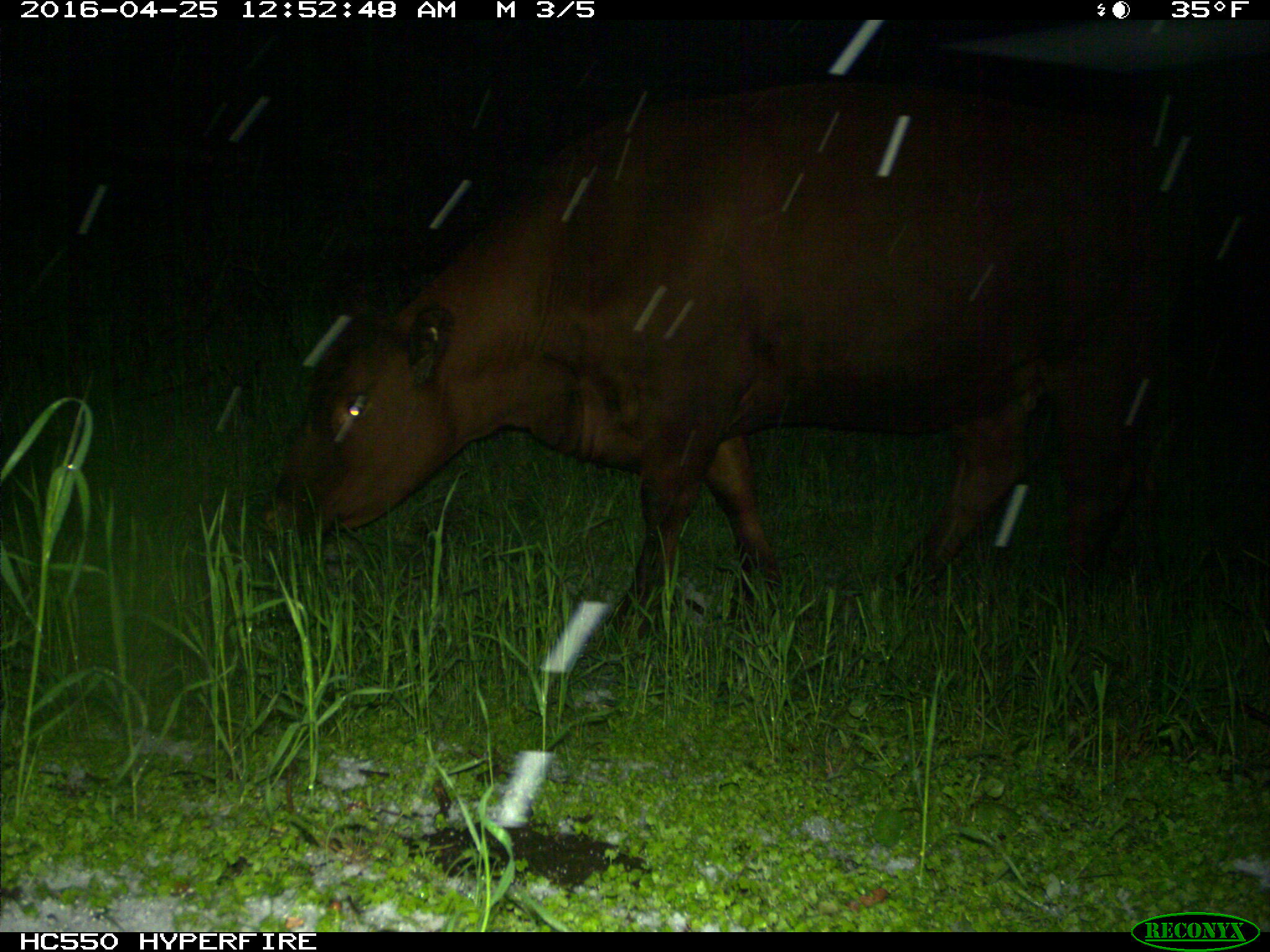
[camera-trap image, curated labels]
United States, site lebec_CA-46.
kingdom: Animalia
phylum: Chordata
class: Mammalia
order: Artiodactyla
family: Bovidae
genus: Bos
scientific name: Bos taurus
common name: domestic cow